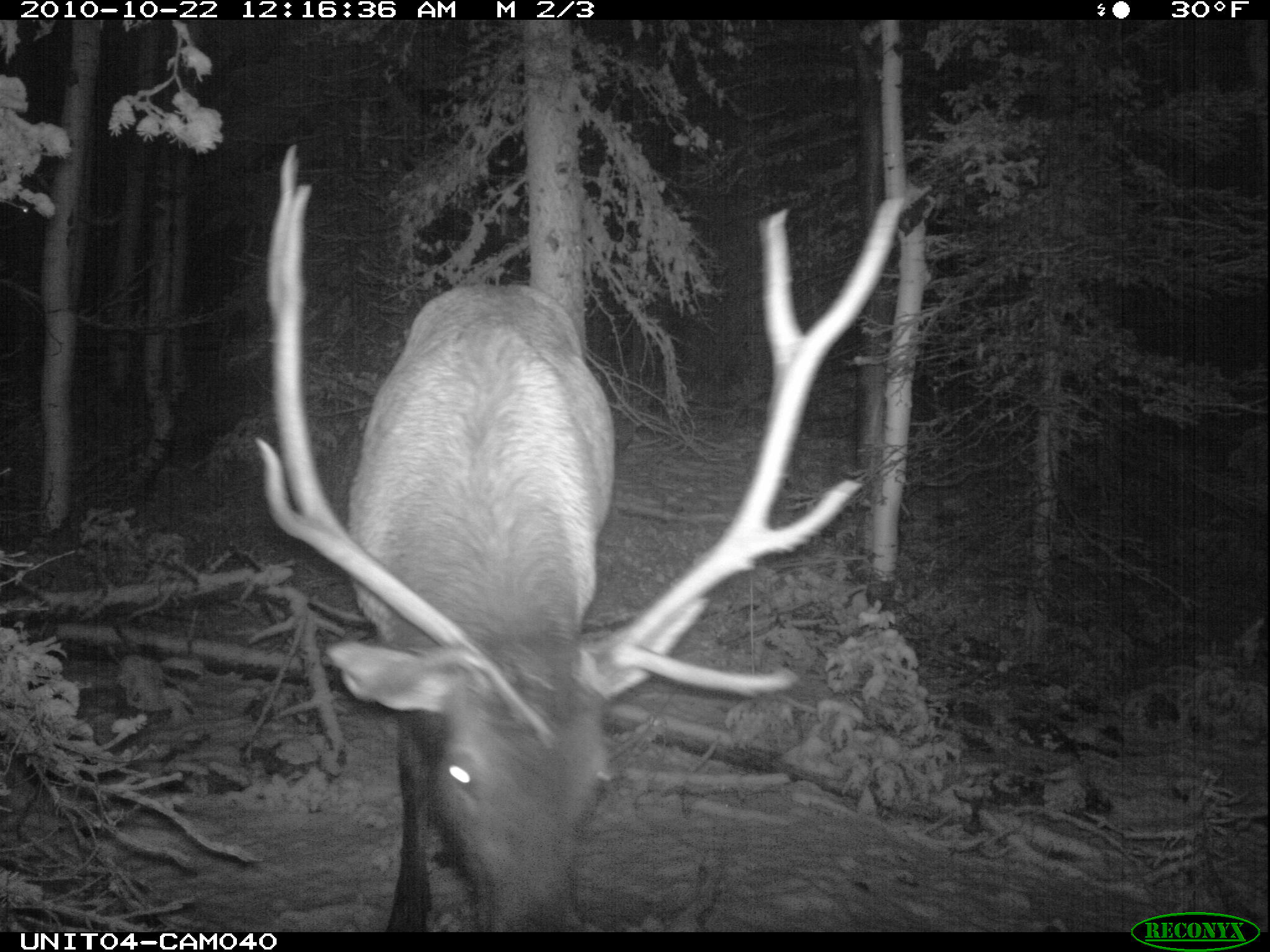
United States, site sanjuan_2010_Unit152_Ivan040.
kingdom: Animalia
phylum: Chordata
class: Mammalia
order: Artiodactyla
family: Cervidae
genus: Cervus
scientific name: Cervus elaphus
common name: red deer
Cervus elaphus (red deer).